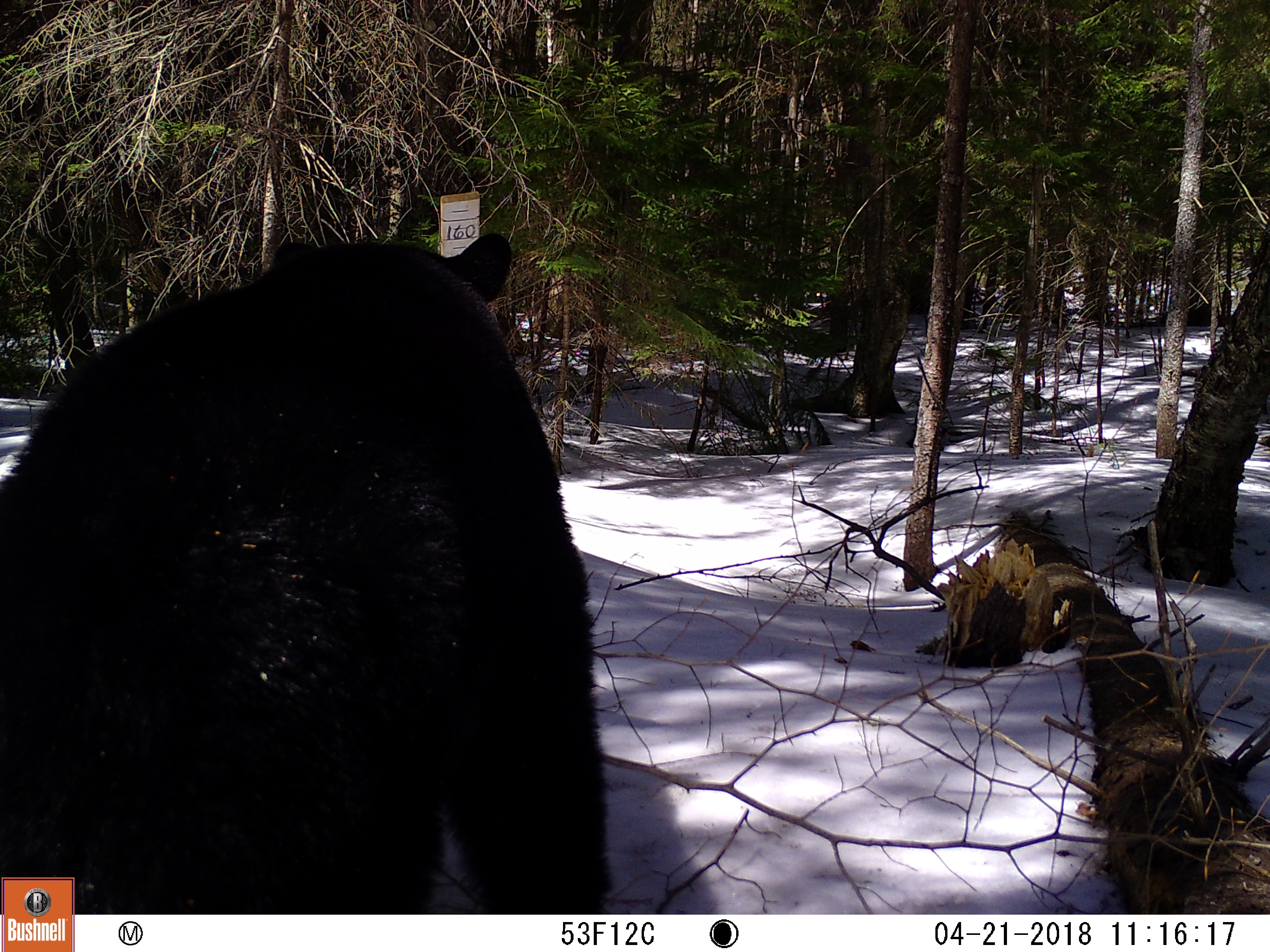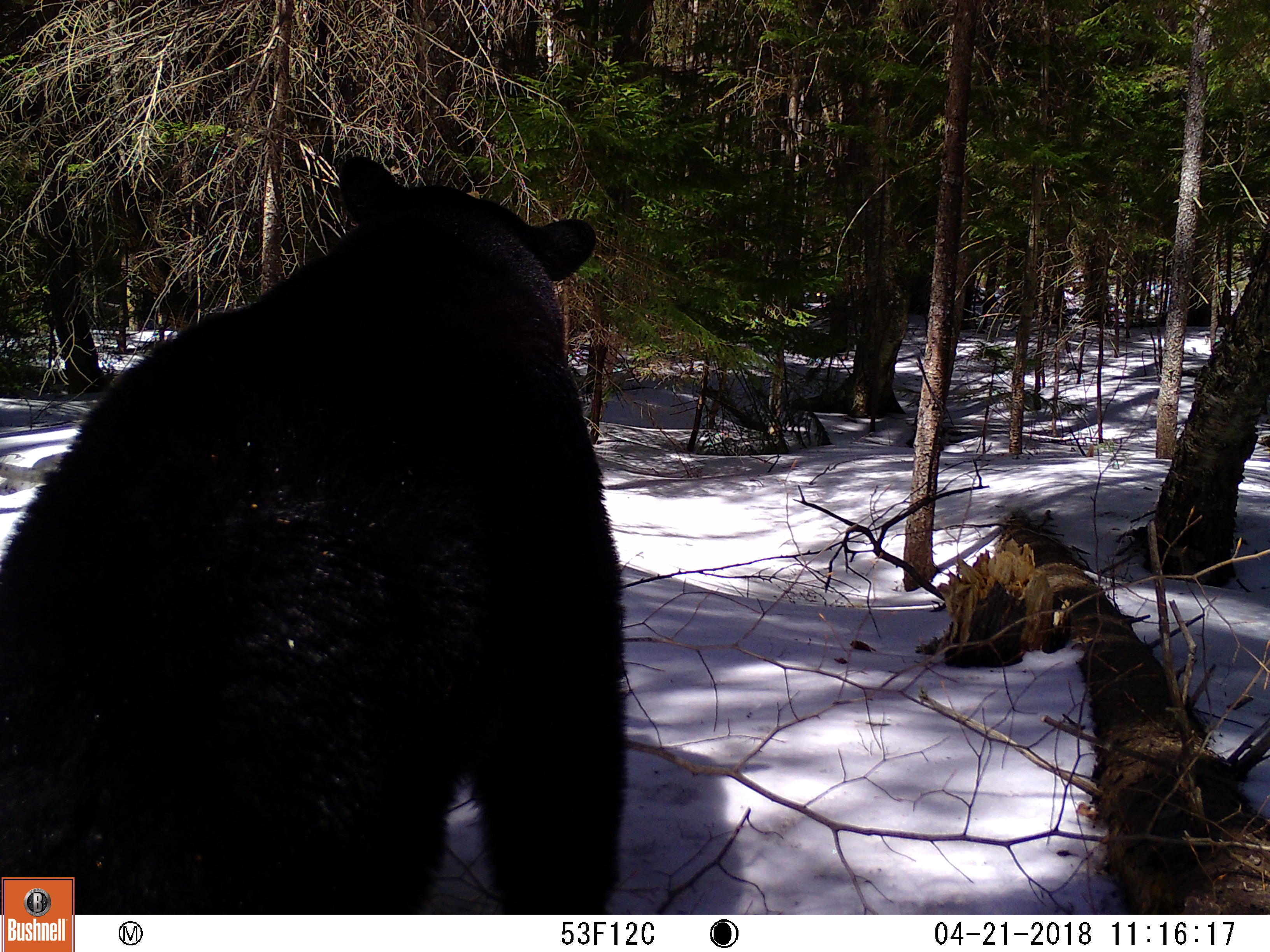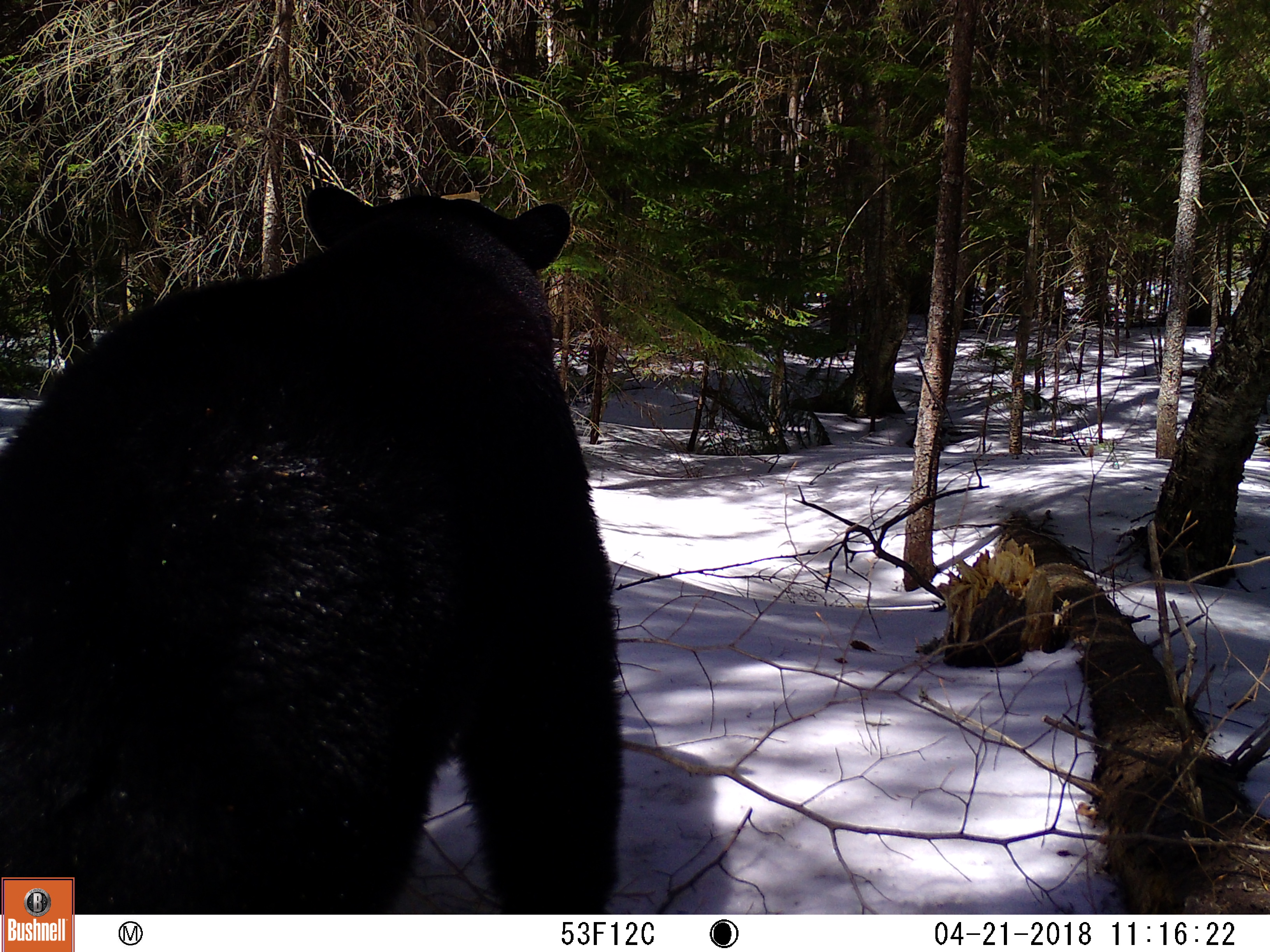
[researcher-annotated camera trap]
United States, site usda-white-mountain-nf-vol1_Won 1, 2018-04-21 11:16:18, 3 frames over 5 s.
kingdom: Animalia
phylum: Chordata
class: Mammalia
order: Carnivora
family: Ursidae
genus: Ursus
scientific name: Ursus americanus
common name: black bear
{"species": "black bear (Ursus americanus)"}